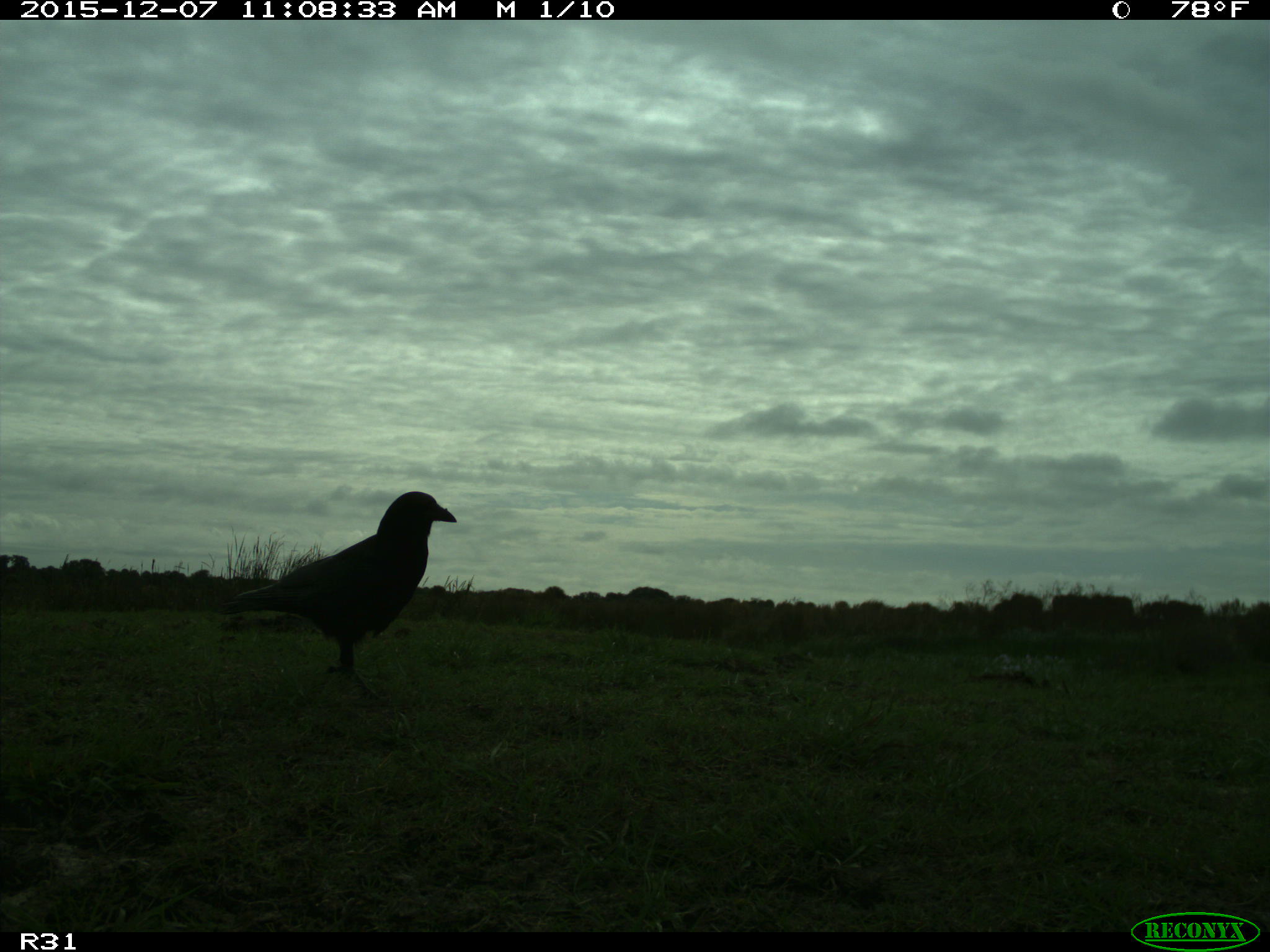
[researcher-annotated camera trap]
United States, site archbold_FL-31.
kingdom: Animalia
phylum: Chordata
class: Aves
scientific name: Aves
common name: birds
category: unidentified bird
Unidentified bird (birds) (Aves).